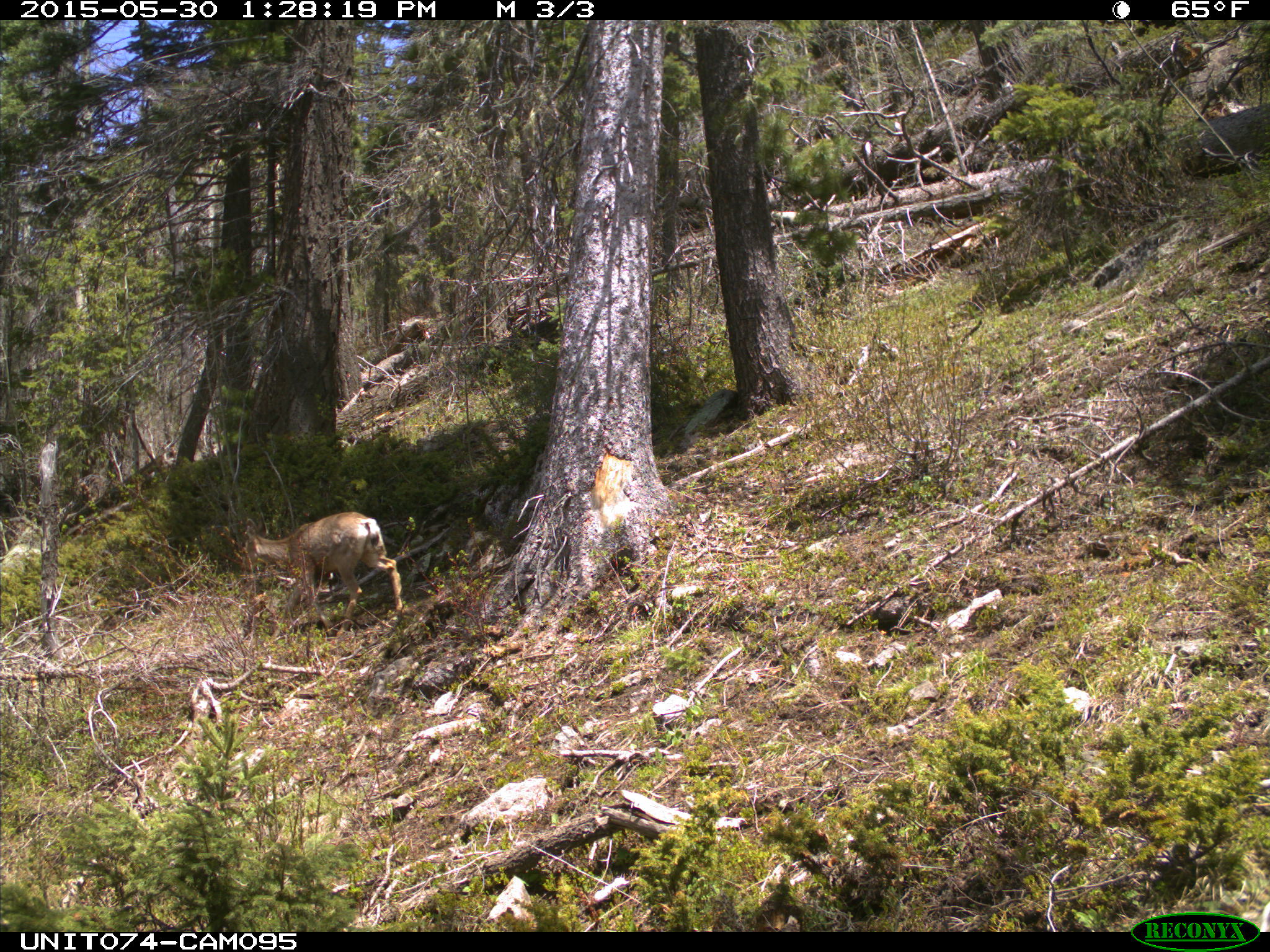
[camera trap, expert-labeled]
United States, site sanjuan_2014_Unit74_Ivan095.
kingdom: Animalia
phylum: Chordata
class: Mammalia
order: Artiodactyla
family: Cervidae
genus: Odocoileus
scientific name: Odocoileus hemionus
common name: mule deer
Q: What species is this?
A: Odocoileus hemionus (mule deer).